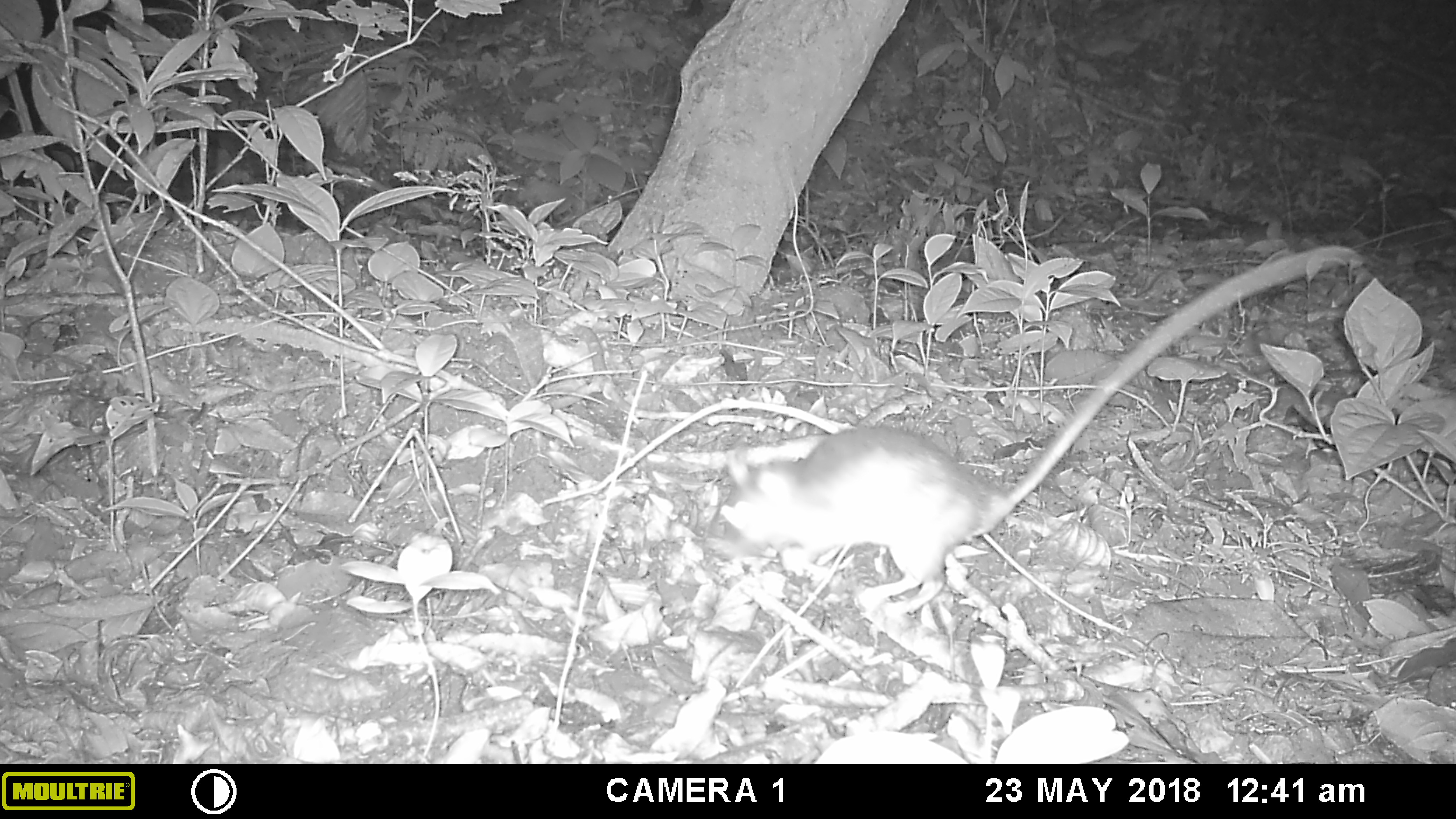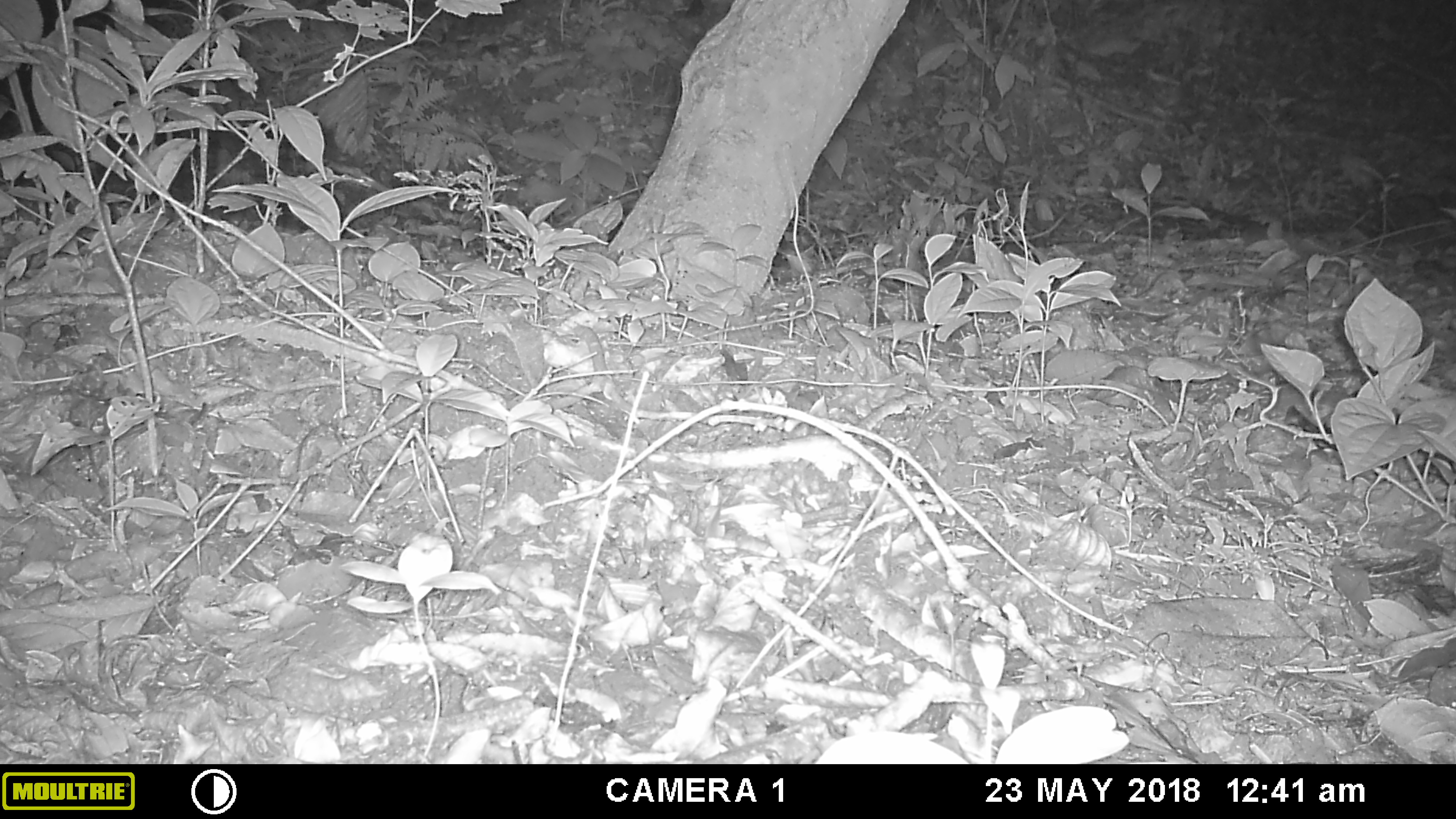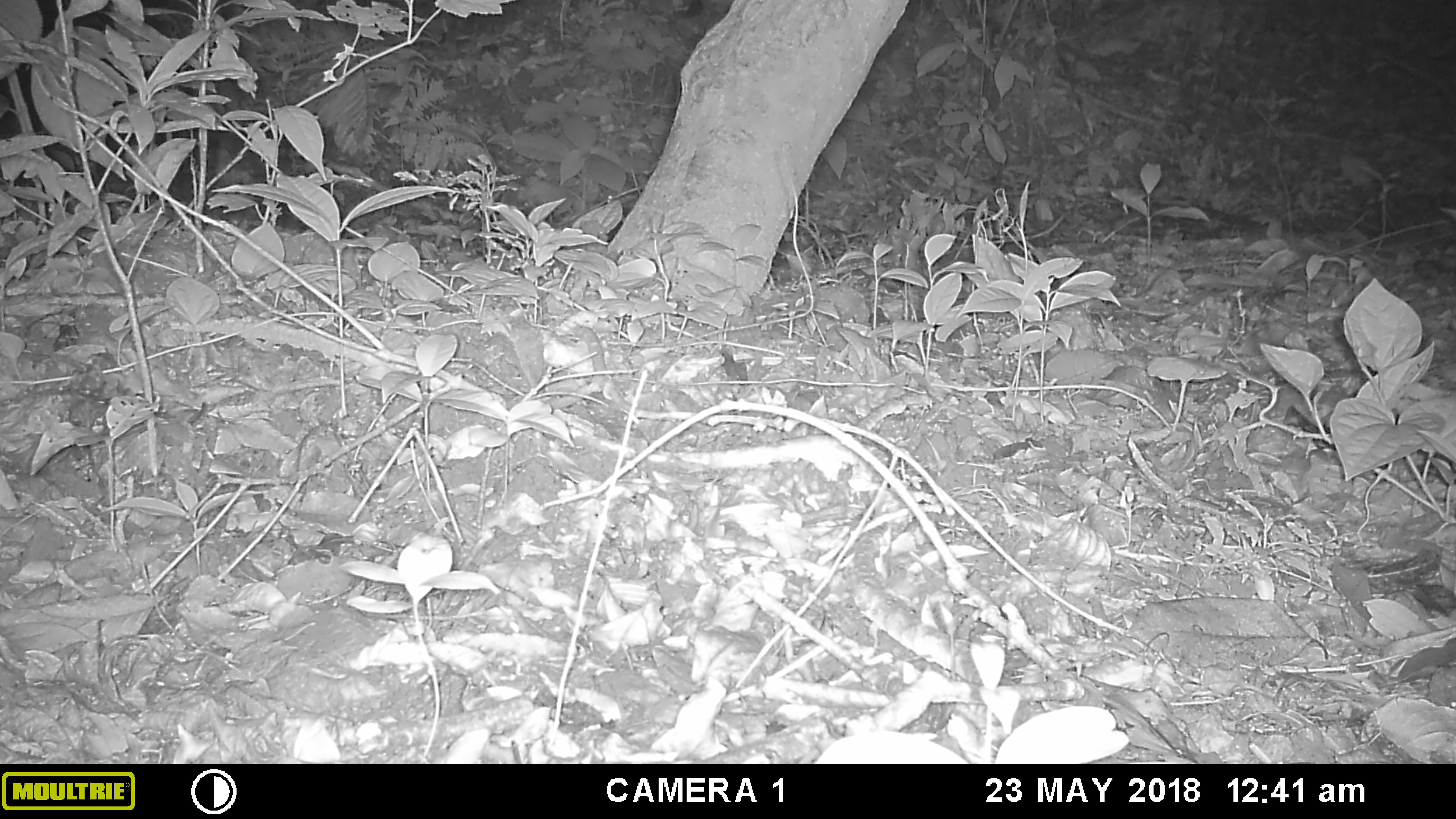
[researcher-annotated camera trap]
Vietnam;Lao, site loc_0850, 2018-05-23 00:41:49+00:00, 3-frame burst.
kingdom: Animalia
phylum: Chordata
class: Mammalia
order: Rodentia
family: Muridae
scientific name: Muridae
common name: old-world mice and rats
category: unidentified murid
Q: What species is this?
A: Unidentified murid (old-world mice and rats) (Muridae).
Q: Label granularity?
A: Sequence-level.